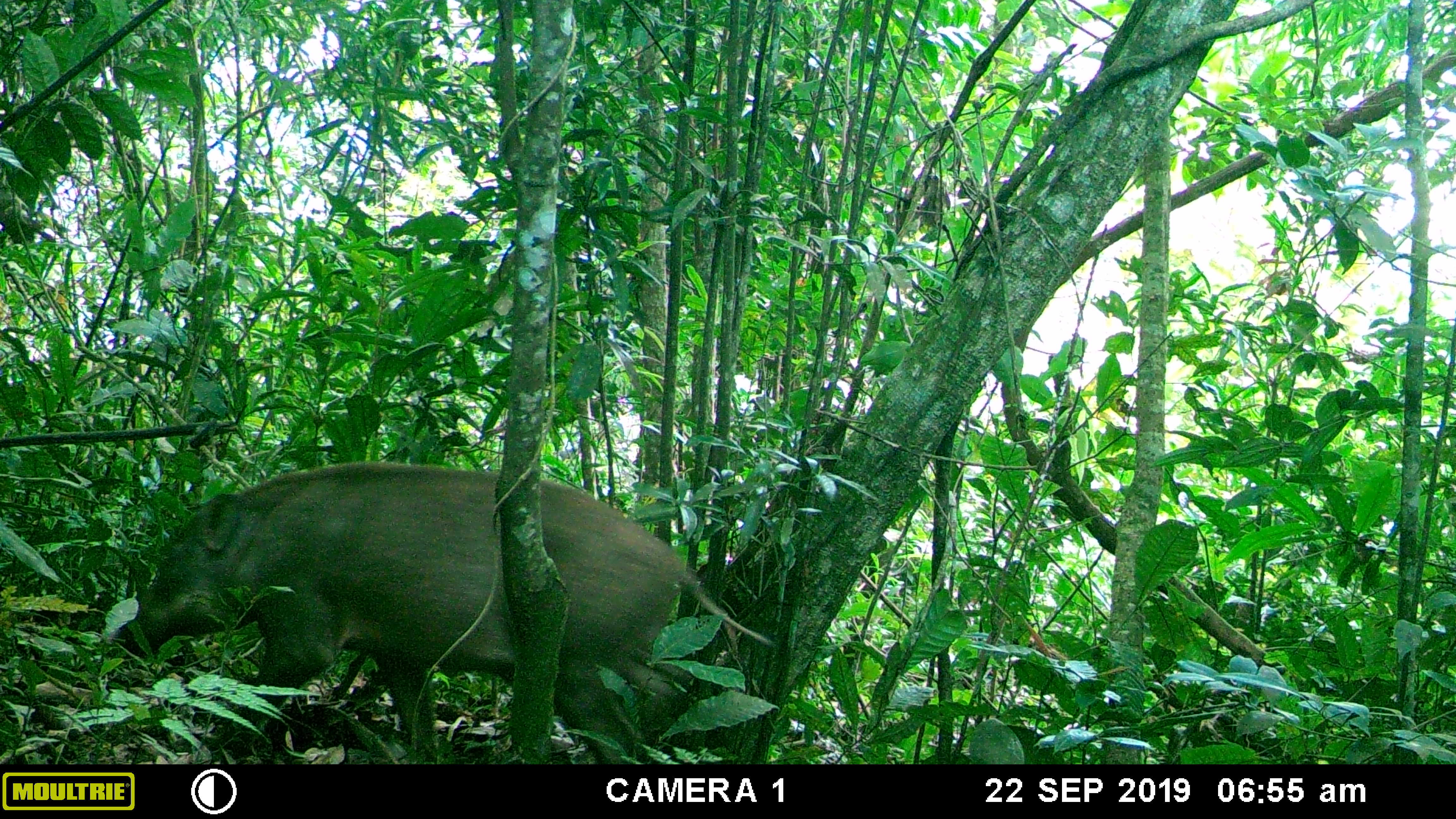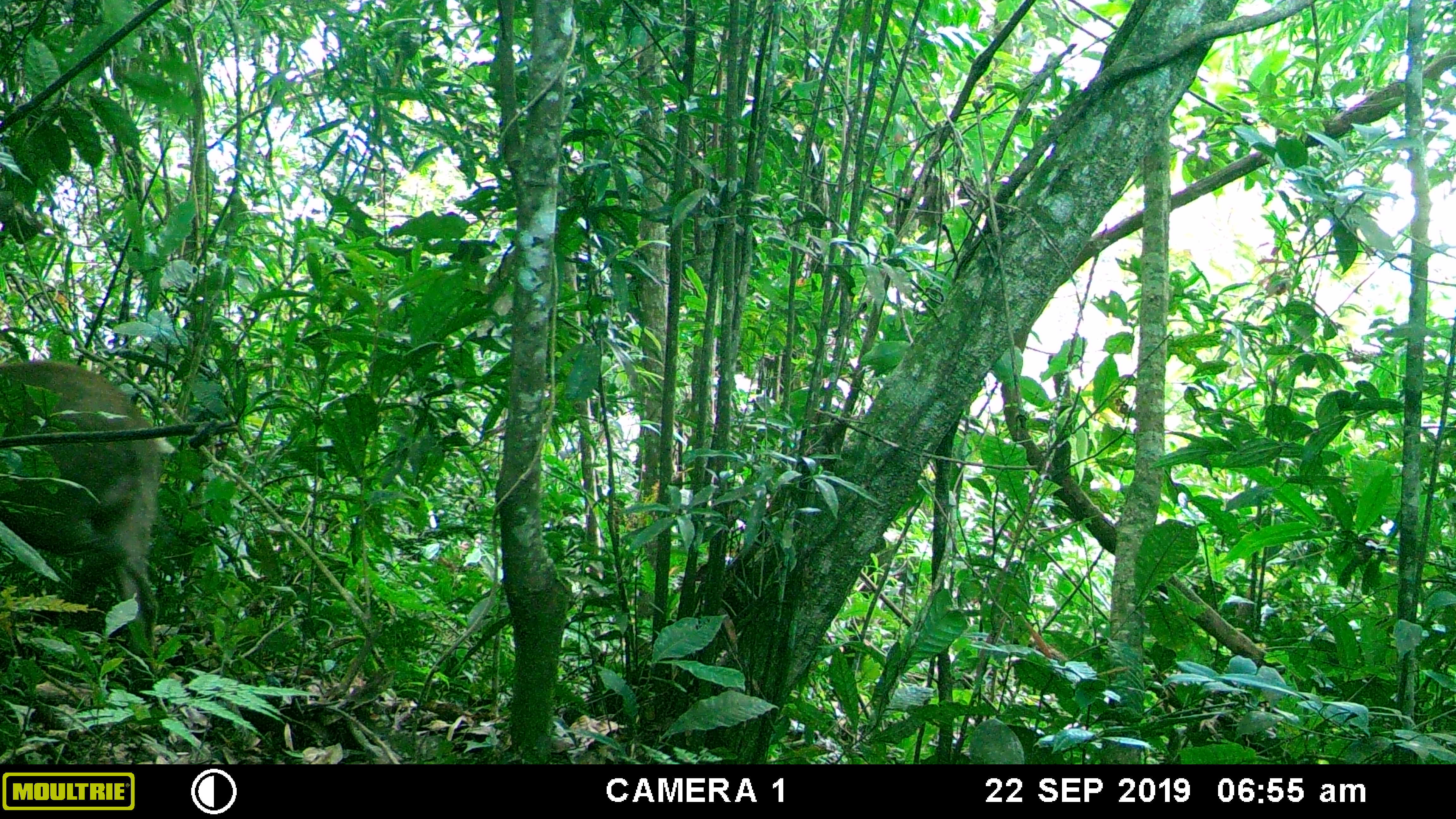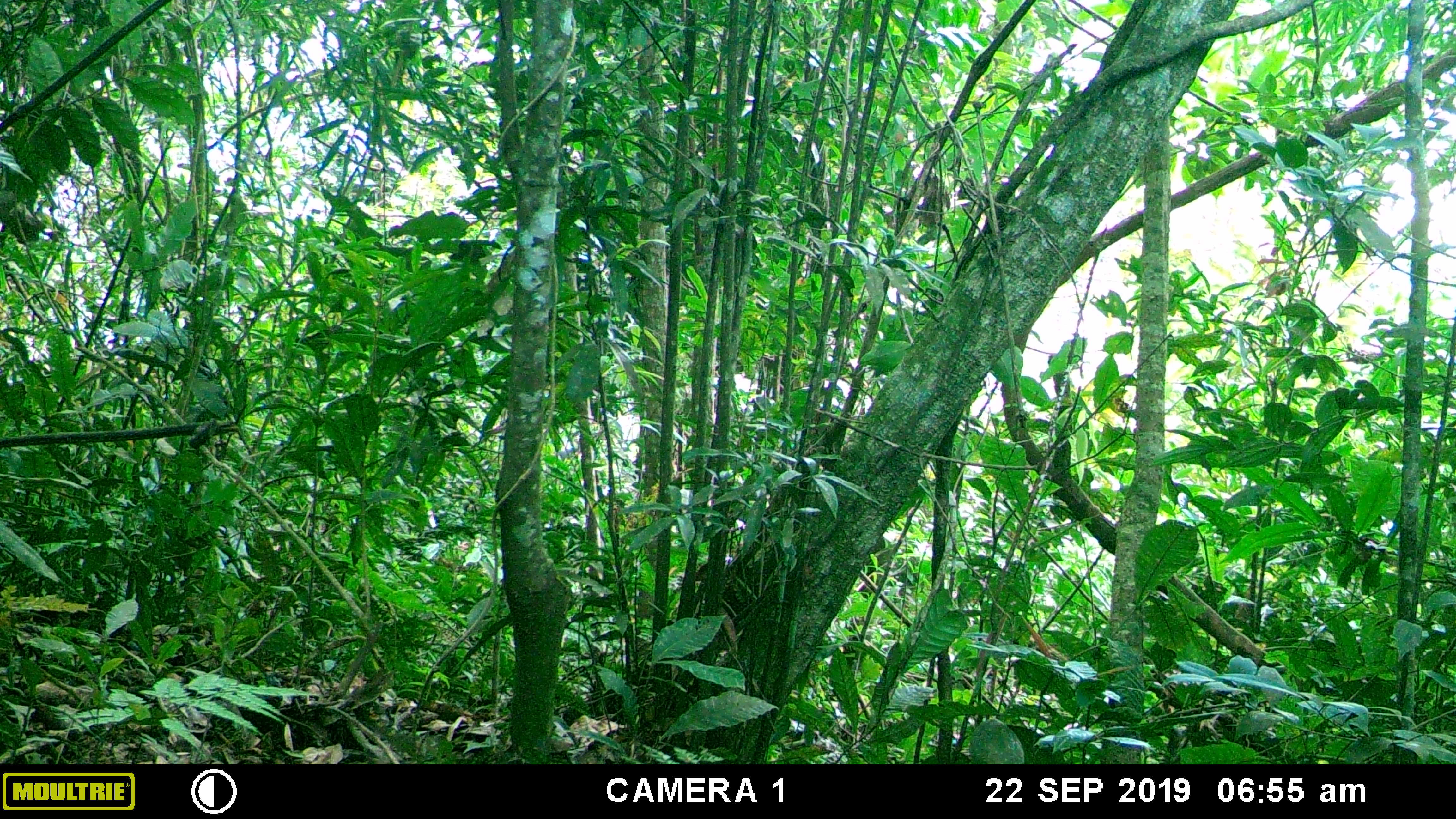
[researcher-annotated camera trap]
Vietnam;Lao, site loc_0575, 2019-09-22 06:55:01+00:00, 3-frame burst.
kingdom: Animalia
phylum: Chordata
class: Mammalia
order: Artiodactyla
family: Suidae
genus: Sus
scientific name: Sus scrofa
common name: eurasian wild pig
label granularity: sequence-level